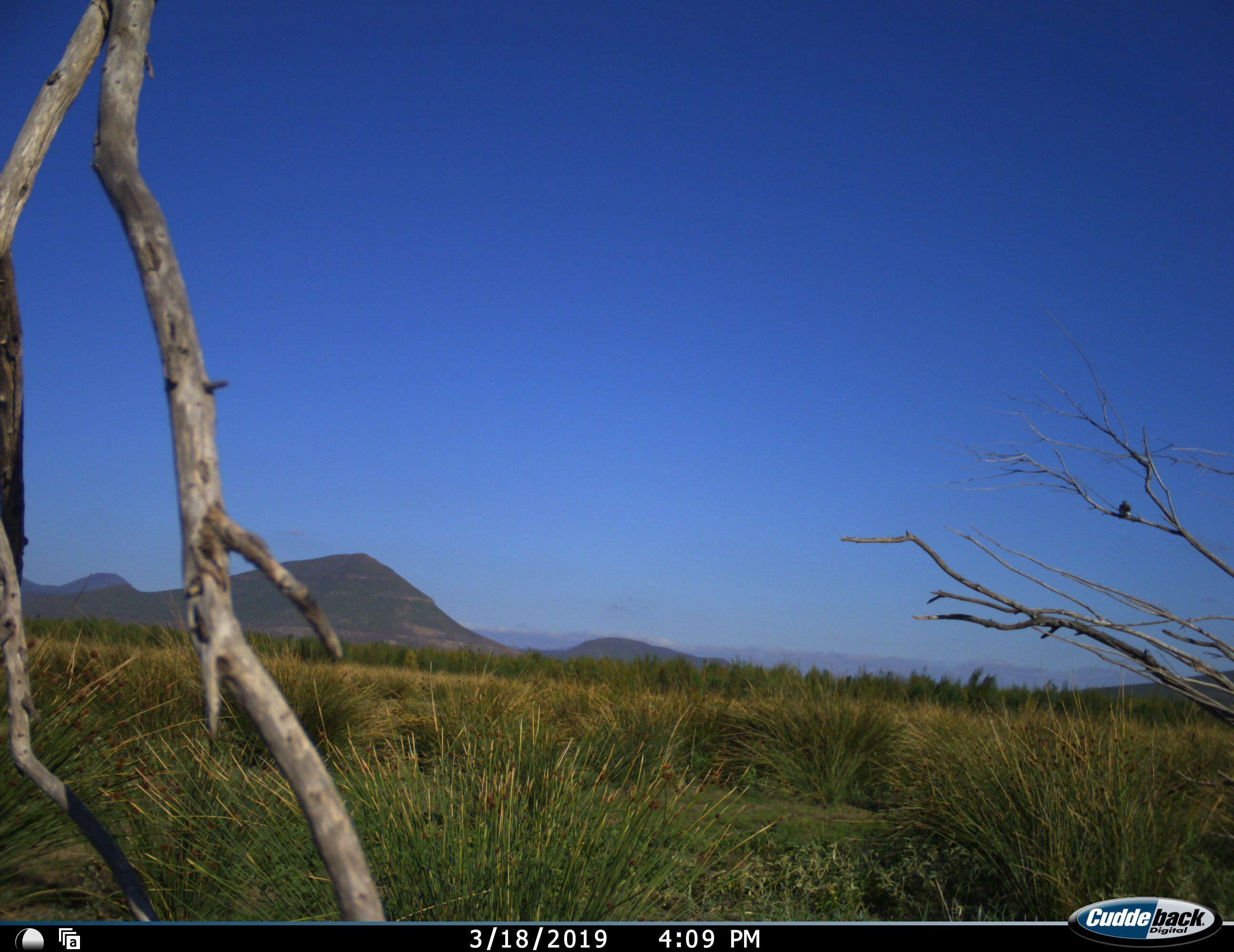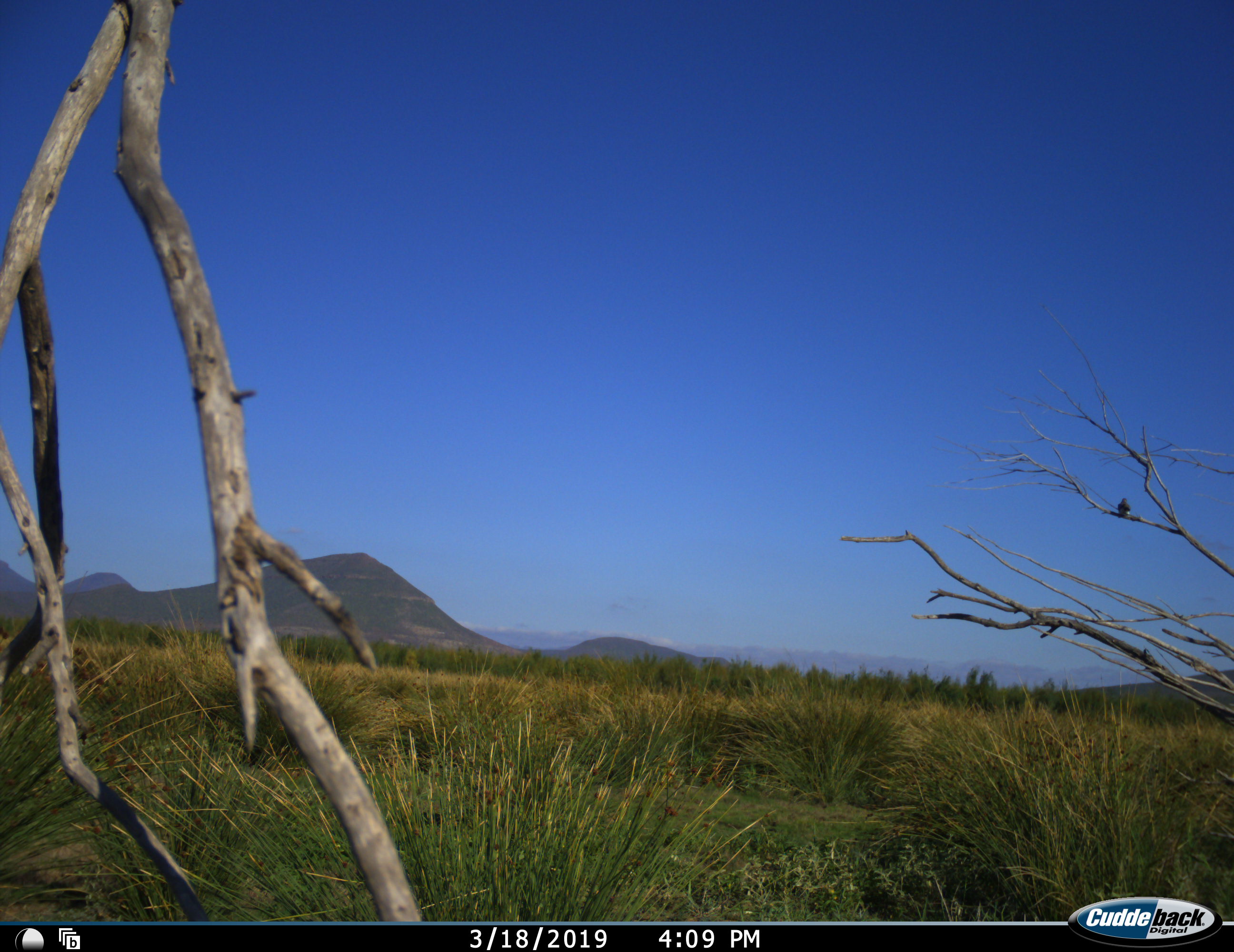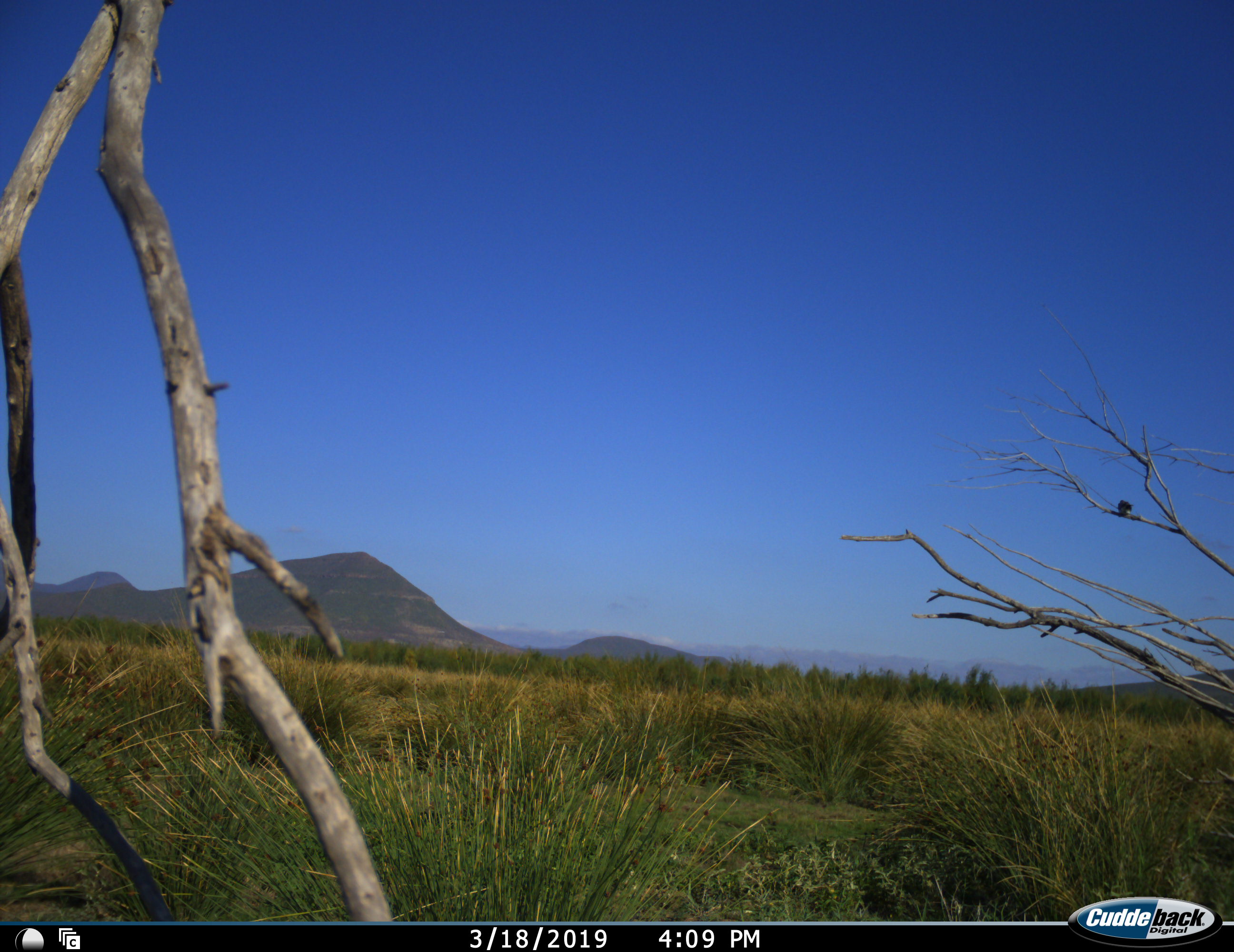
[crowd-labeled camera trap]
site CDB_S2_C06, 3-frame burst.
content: unidentified animal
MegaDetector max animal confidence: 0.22